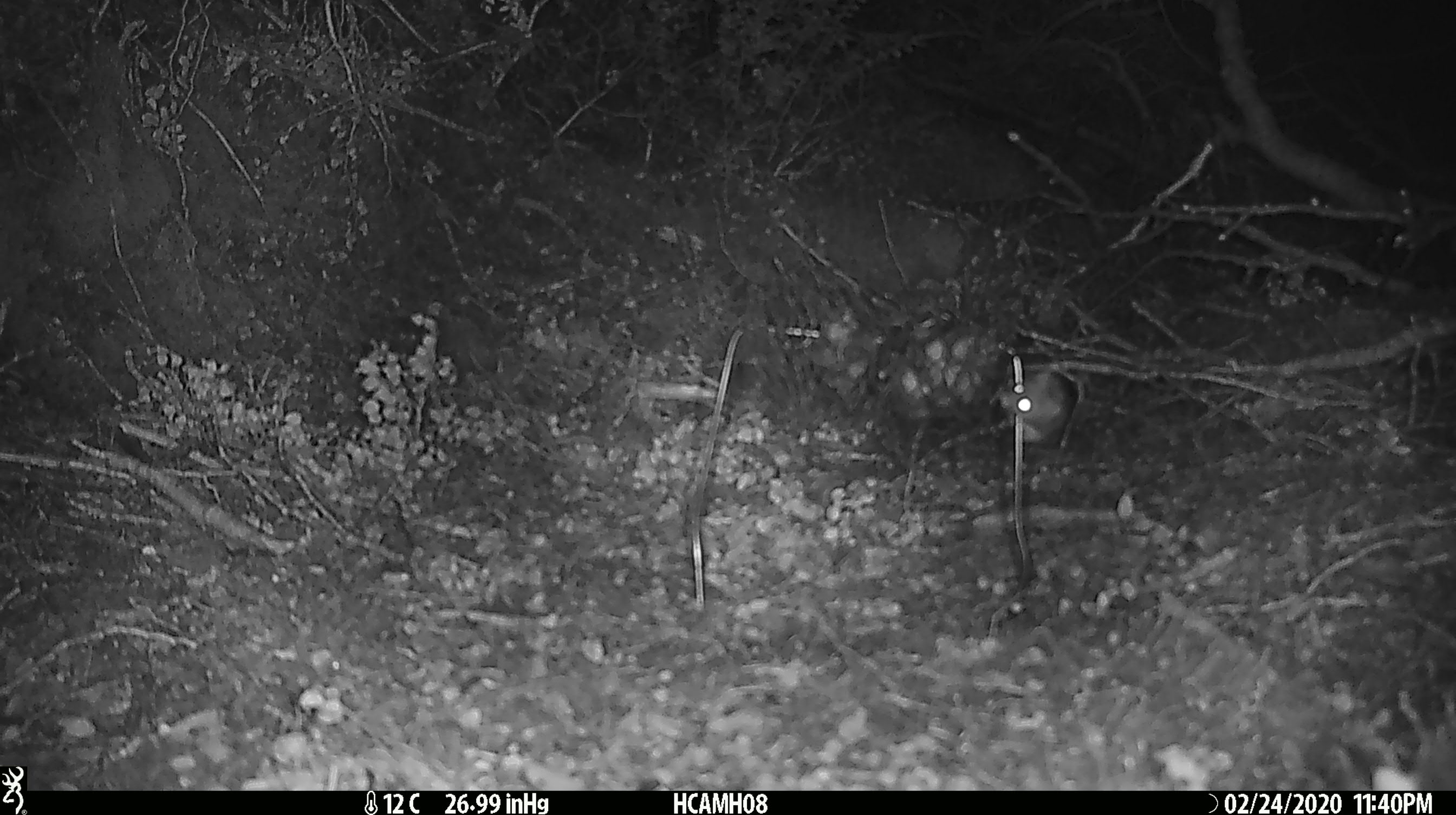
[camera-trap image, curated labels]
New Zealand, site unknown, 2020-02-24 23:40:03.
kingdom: Animalia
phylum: Chordata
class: Mammalia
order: Rodentia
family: Muridae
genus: Mus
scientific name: Mus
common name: mouse